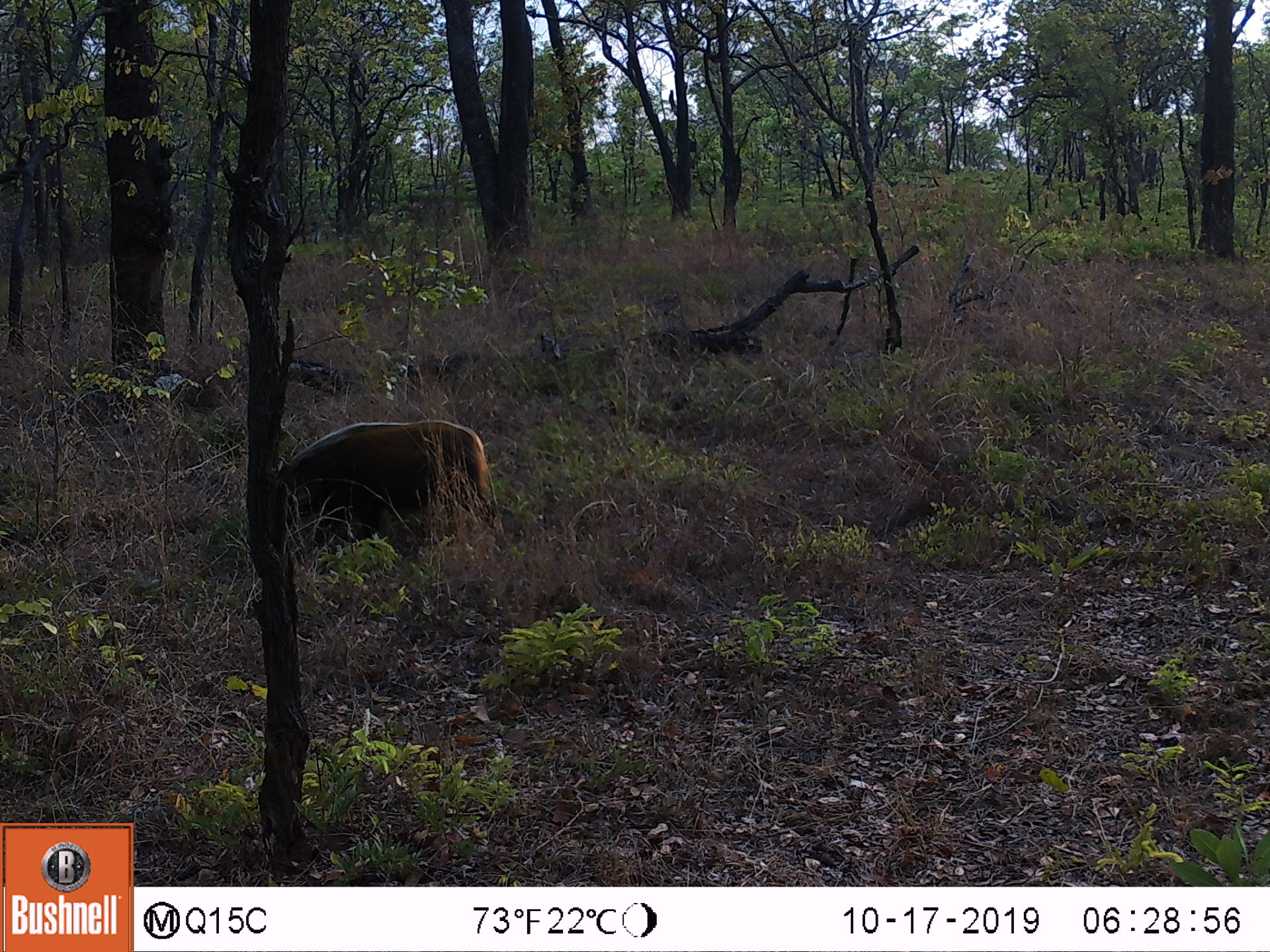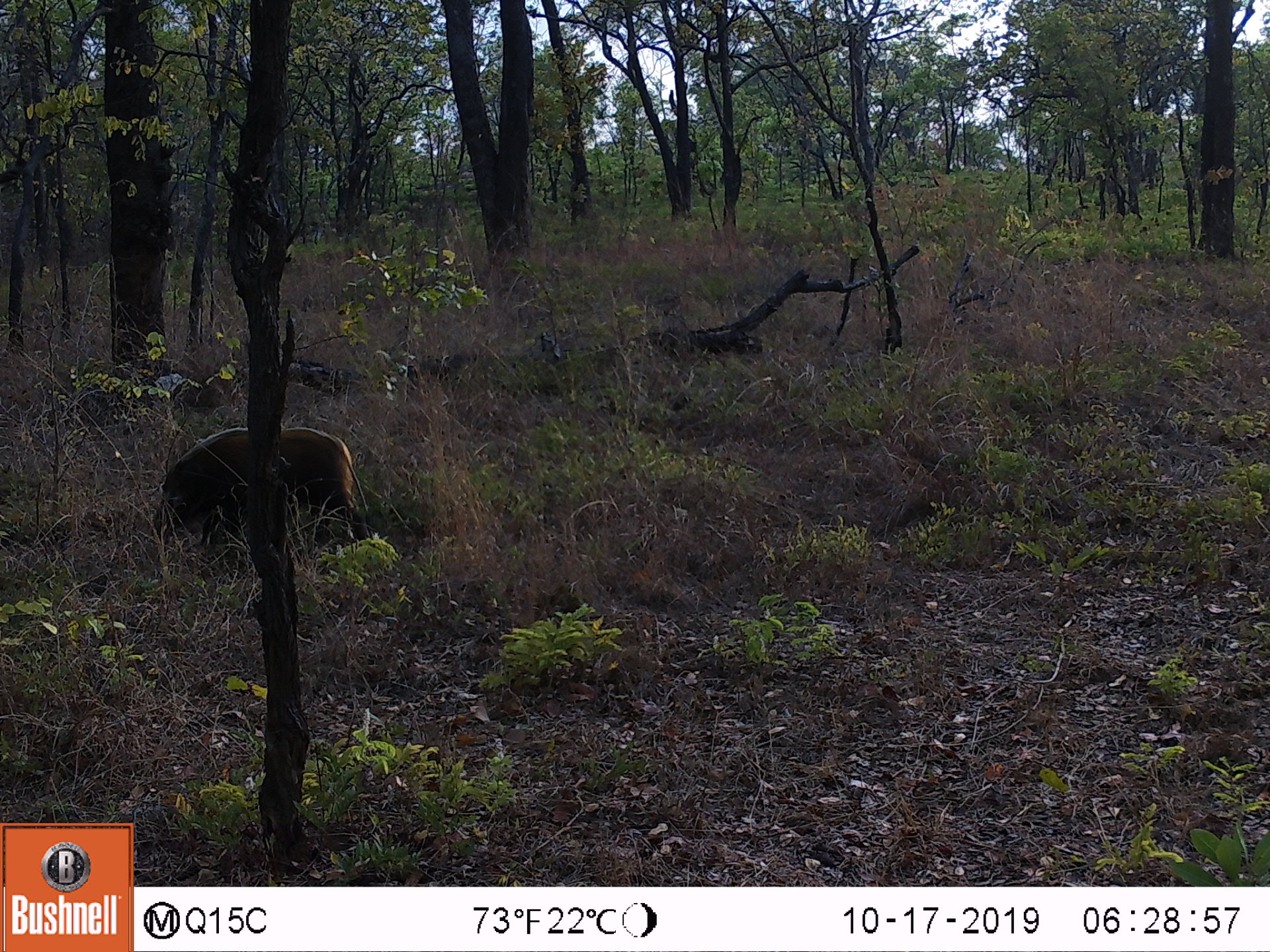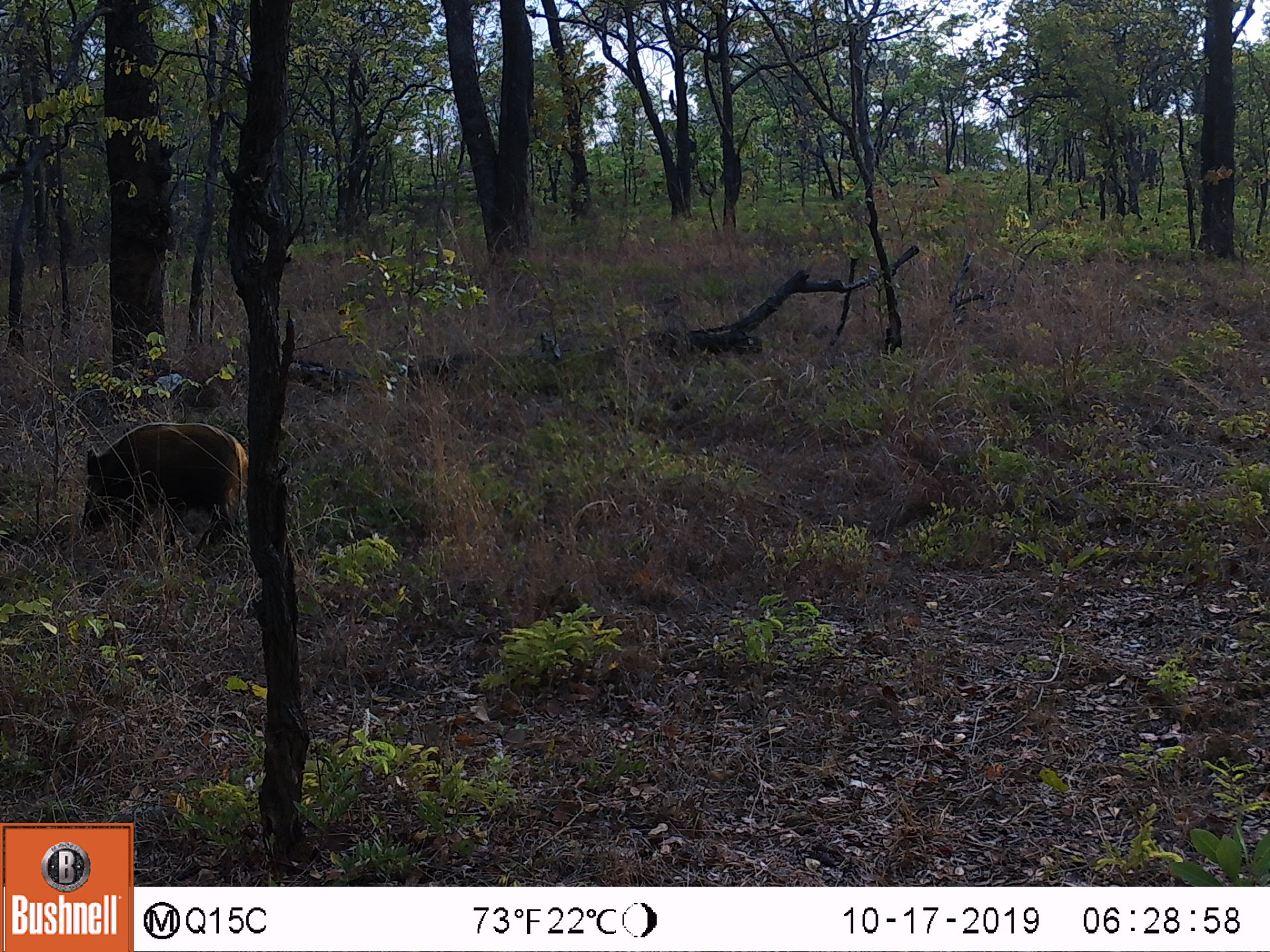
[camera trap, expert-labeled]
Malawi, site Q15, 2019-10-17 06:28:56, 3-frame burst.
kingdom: Animalia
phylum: Chordata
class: Mammalia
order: Artiodactyla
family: Suidae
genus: Potamochoerus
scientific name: Potamochoerus larvatus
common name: bushpig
Bushpig (Potamochoerus larvatus), count 1.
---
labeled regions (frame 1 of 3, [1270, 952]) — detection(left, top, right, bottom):
bushpig: detection(286, 418, 490, 564)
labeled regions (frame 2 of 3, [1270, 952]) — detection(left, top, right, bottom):
bushpig: detection(158, 429, 367, 554)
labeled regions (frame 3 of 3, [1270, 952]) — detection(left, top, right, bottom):
bushpig: detection(80, 416, 247, 556)